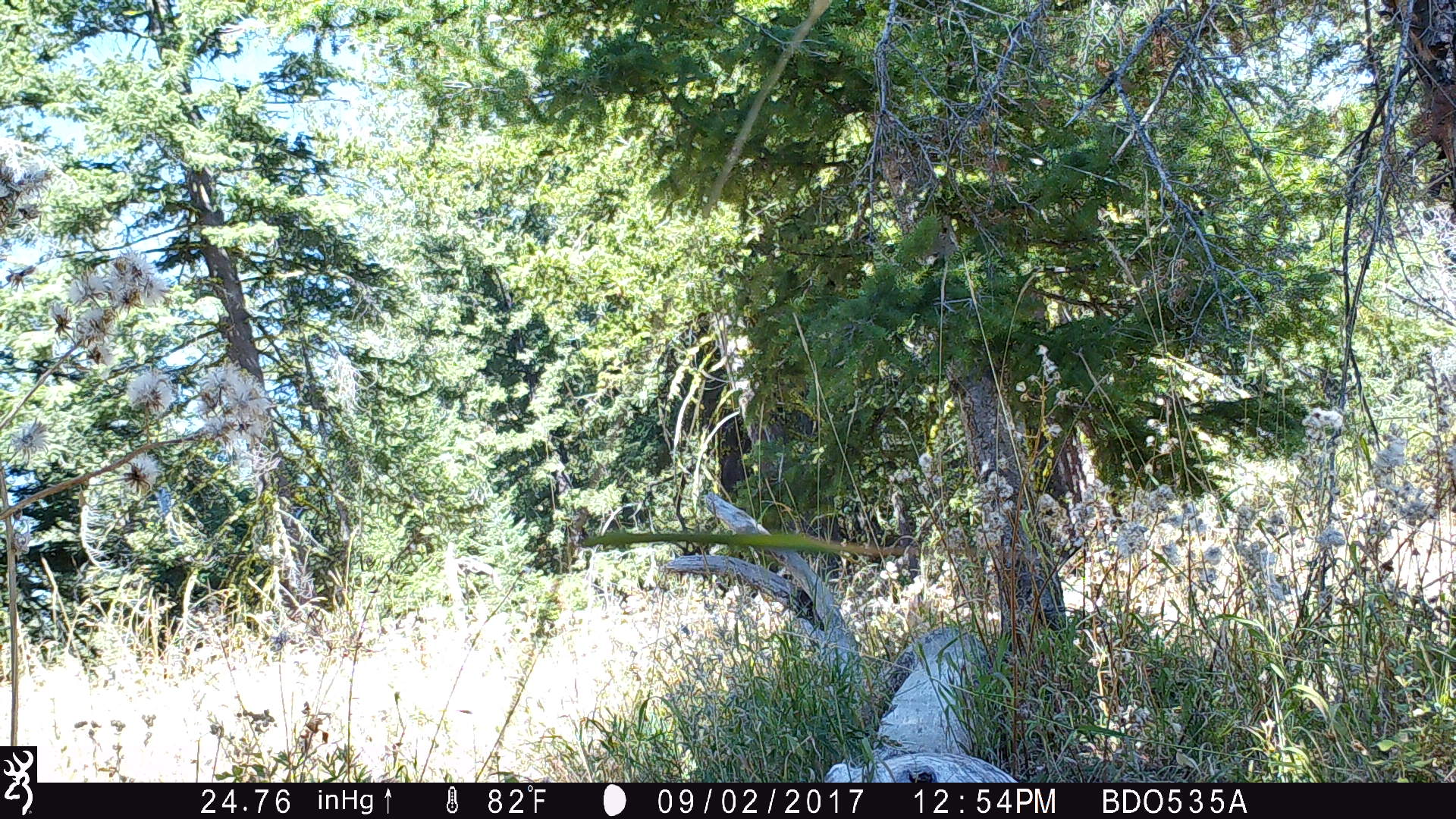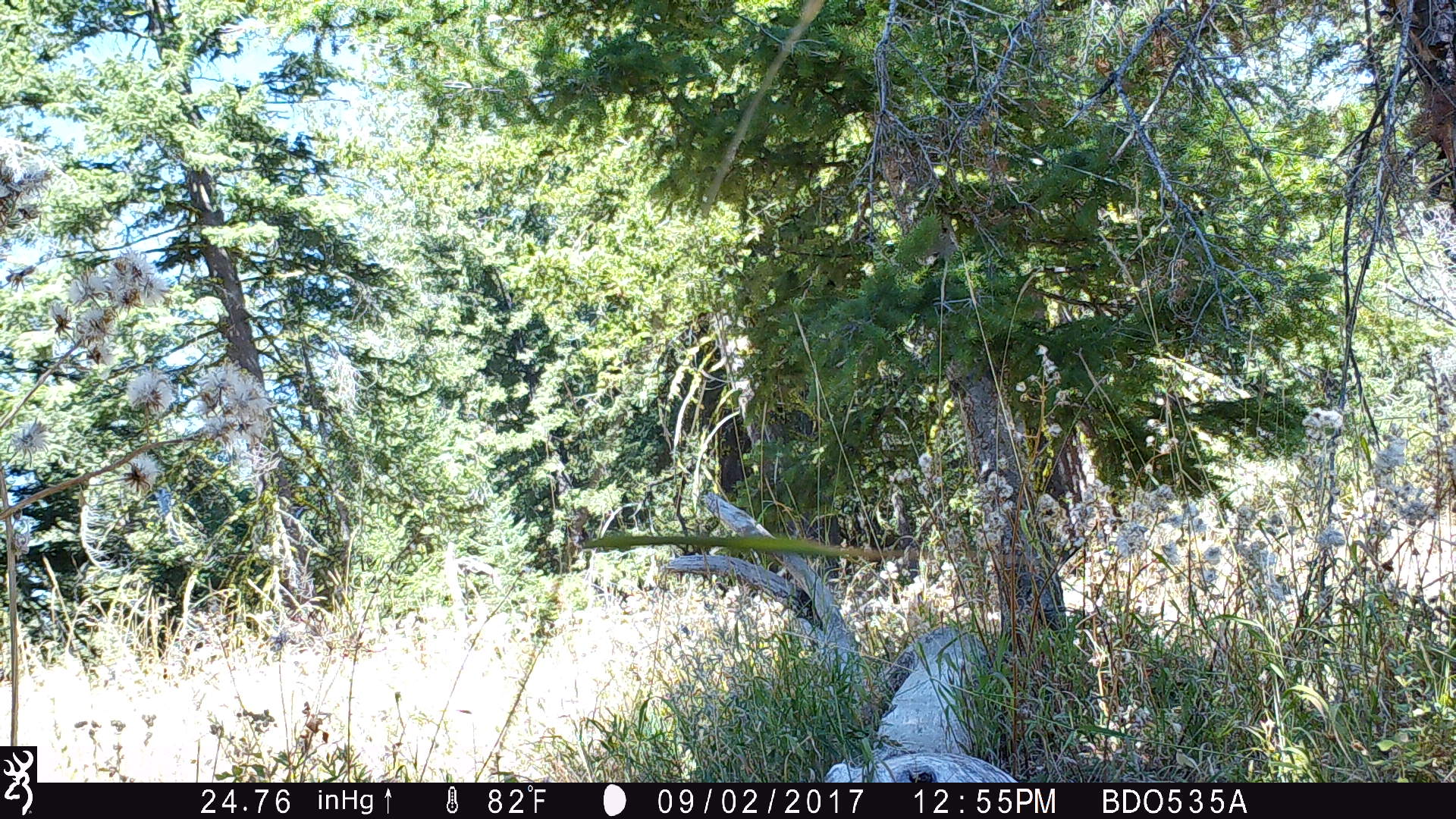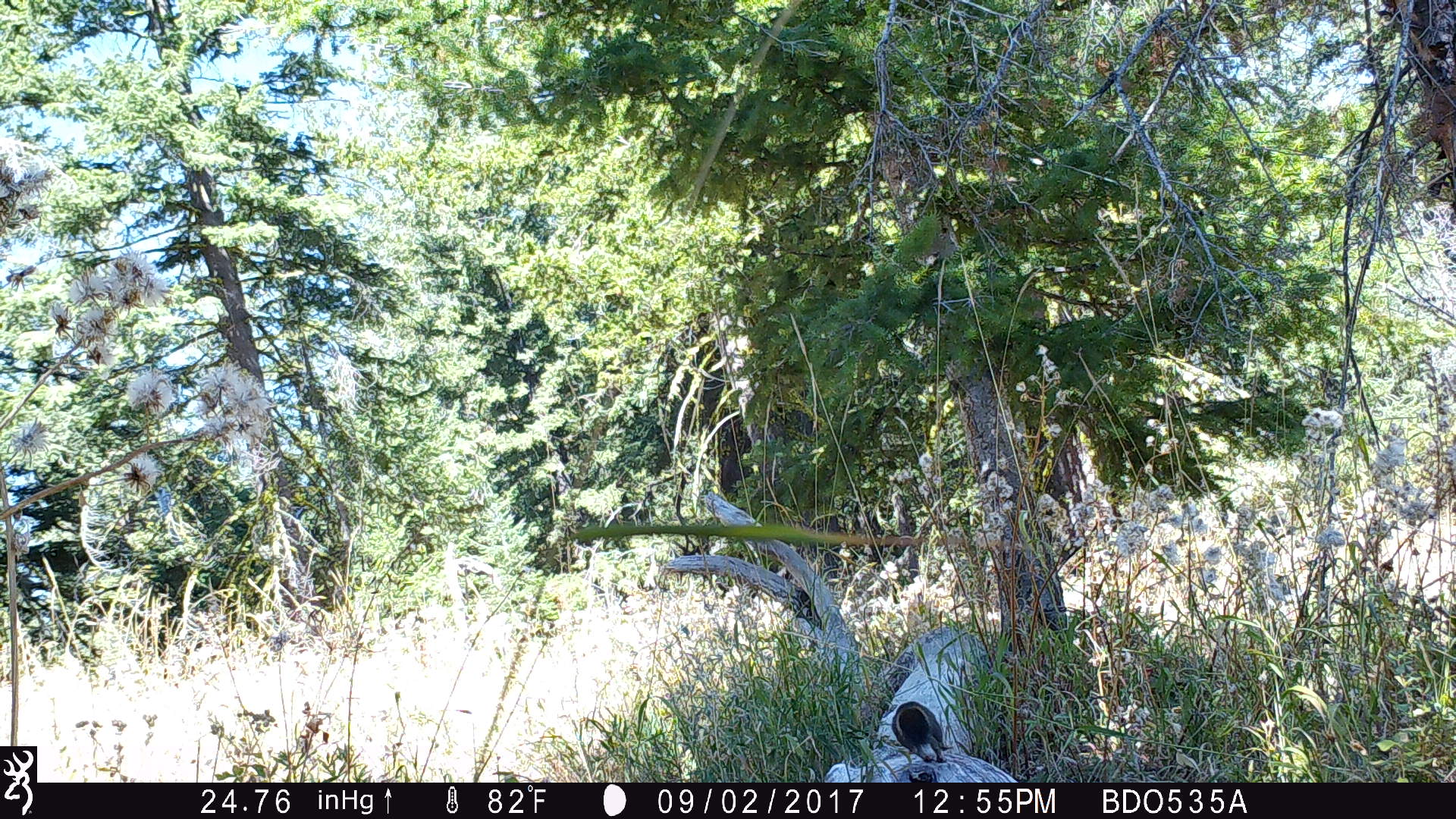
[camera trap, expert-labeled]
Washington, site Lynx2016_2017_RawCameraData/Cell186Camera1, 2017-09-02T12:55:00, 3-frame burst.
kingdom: Animalia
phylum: Chordata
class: Mammalia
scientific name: Mammalia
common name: small mammal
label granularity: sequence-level